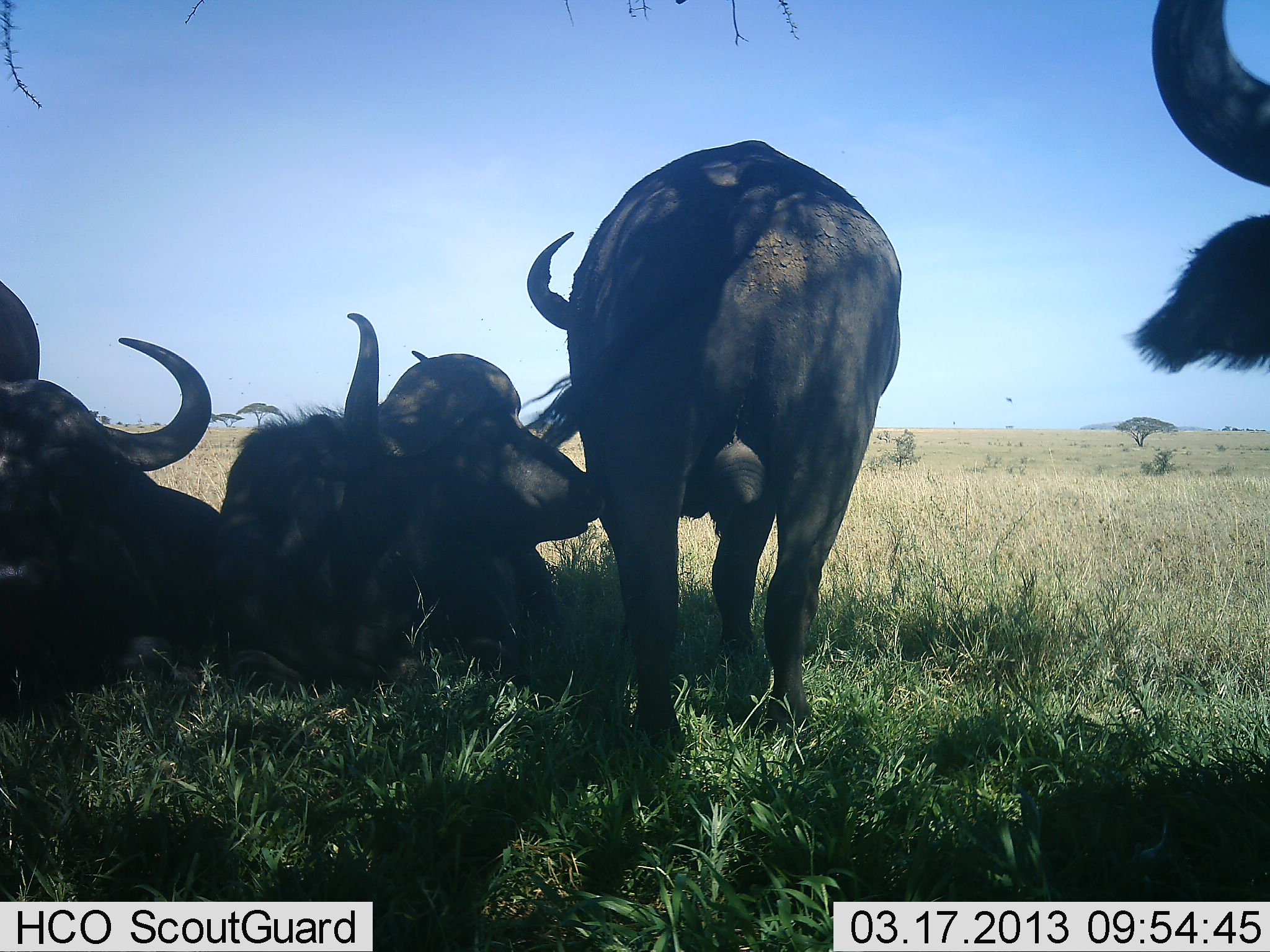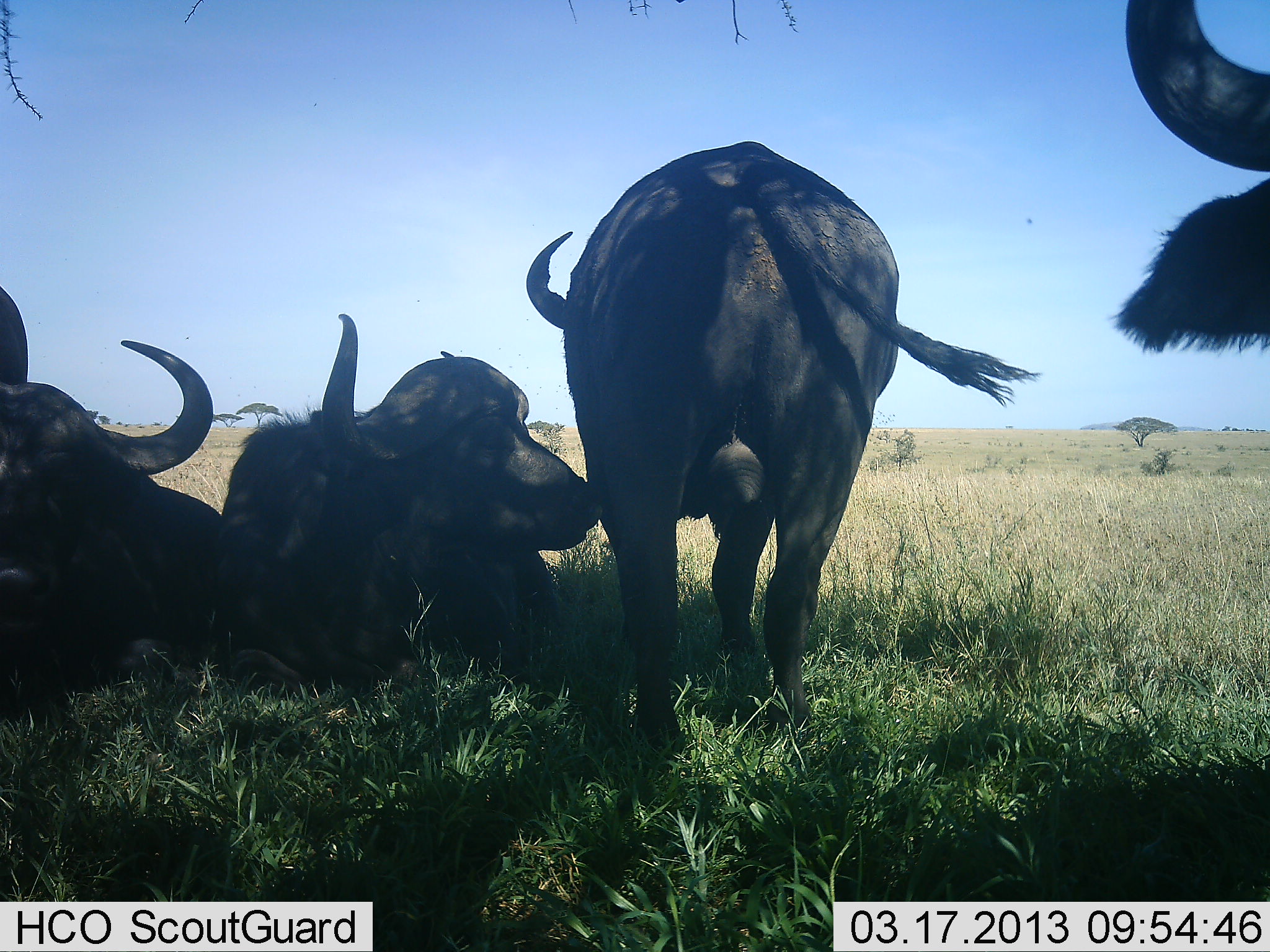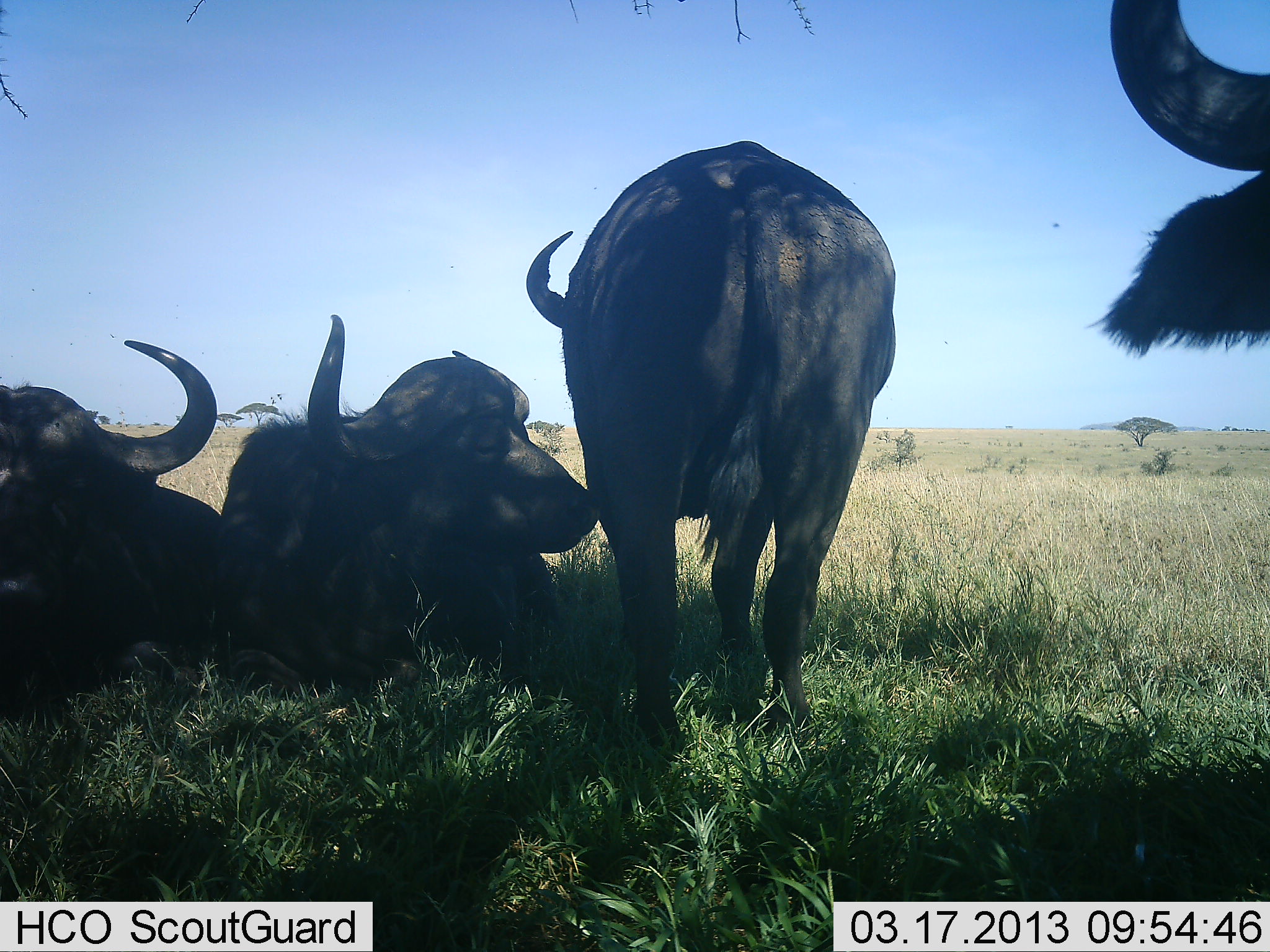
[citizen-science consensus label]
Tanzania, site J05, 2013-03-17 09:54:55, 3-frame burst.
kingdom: Animalia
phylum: Chordata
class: Mammalia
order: Artiodactyla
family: Bovidae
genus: Syncerus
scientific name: Syncerus caffer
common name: cape buffalo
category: buffalo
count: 4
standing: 80%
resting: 100%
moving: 6%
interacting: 9%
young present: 0%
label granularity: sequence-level